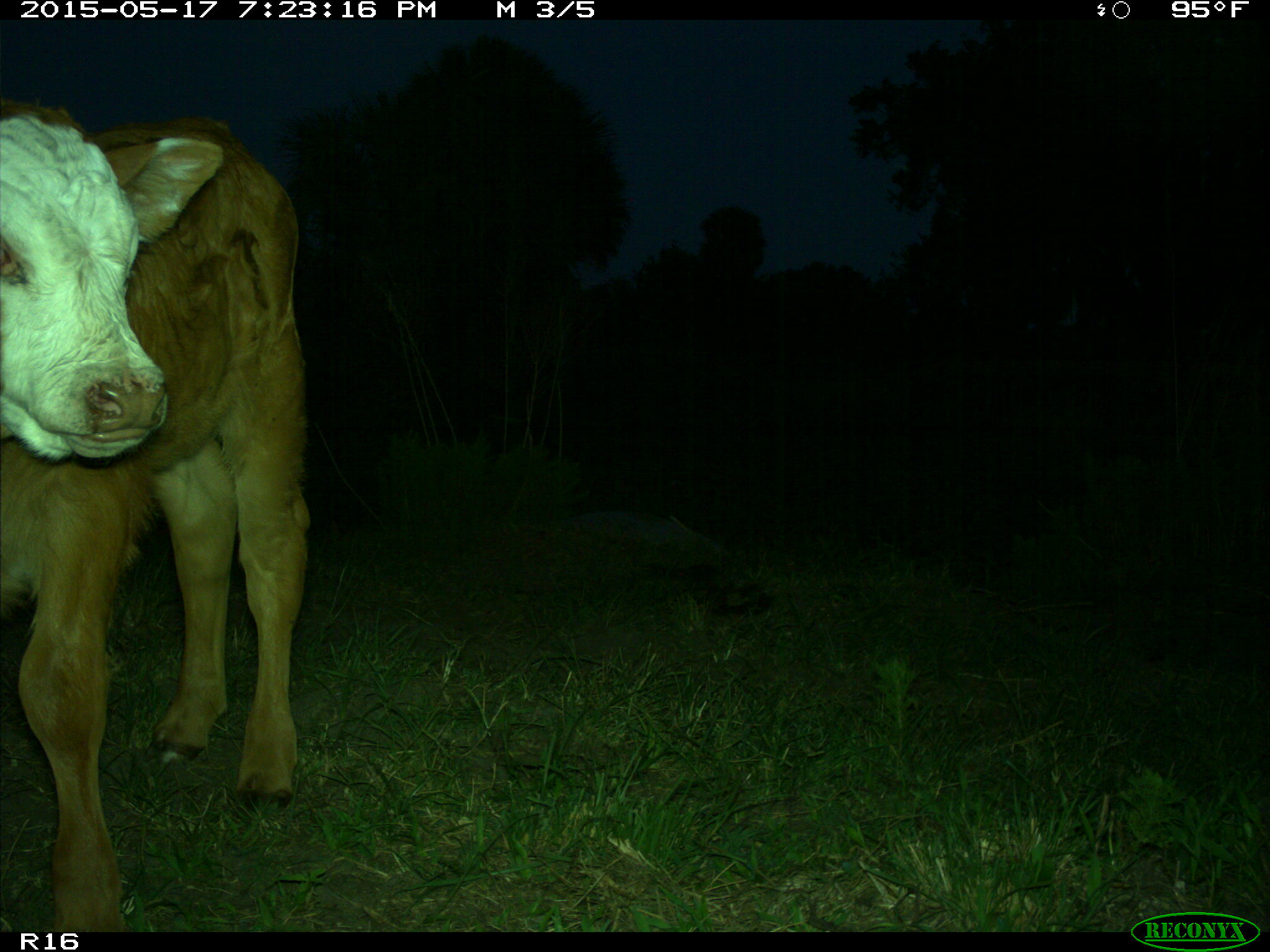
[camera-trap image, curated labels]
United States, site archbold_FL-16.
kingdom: Animalia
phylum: Chordata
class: Mammalia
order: Artiodactyla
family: Bovidae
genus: Bos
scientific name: Bos taurus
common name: domestic cow